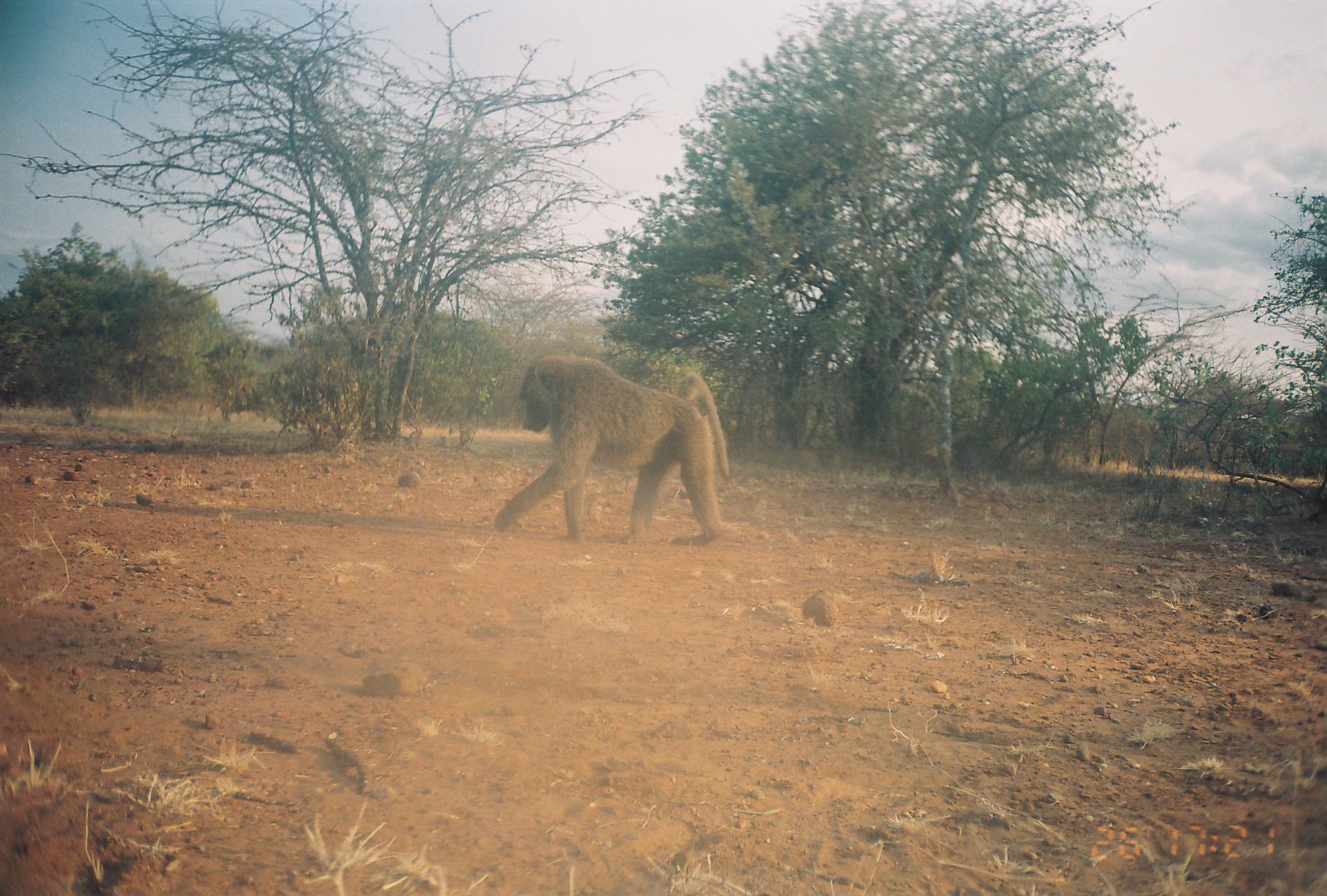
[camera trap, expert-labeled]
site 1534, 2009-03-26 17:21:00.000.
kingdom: Animalia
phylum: Chordata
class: Mammalia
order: Primates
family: Cercopithecidae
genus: Papio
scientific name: Papio anubis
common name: olive baboon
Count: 1.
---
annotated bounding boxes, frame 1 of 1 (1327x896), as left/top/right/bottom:
papio anubis: 494/353/731/546